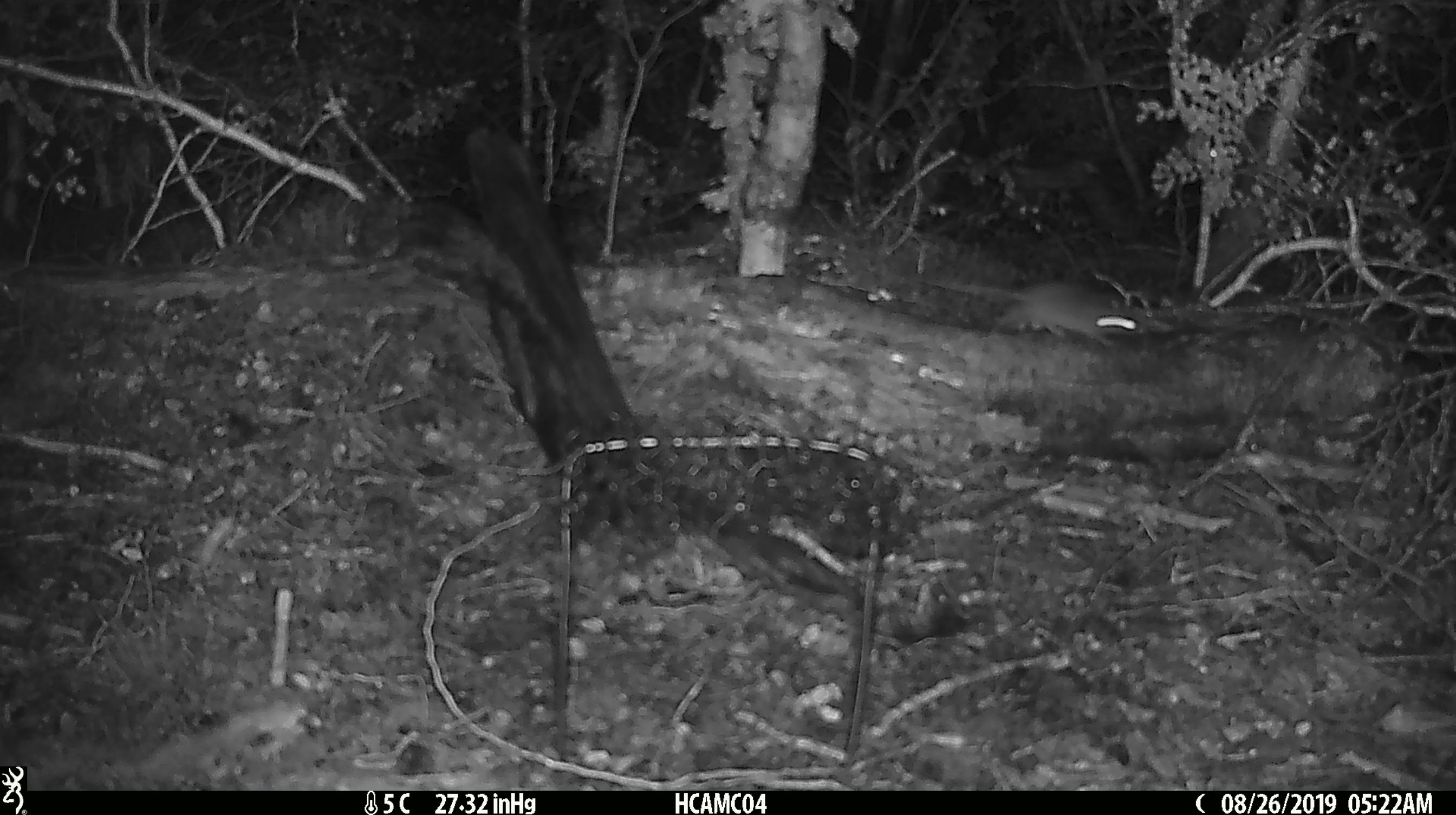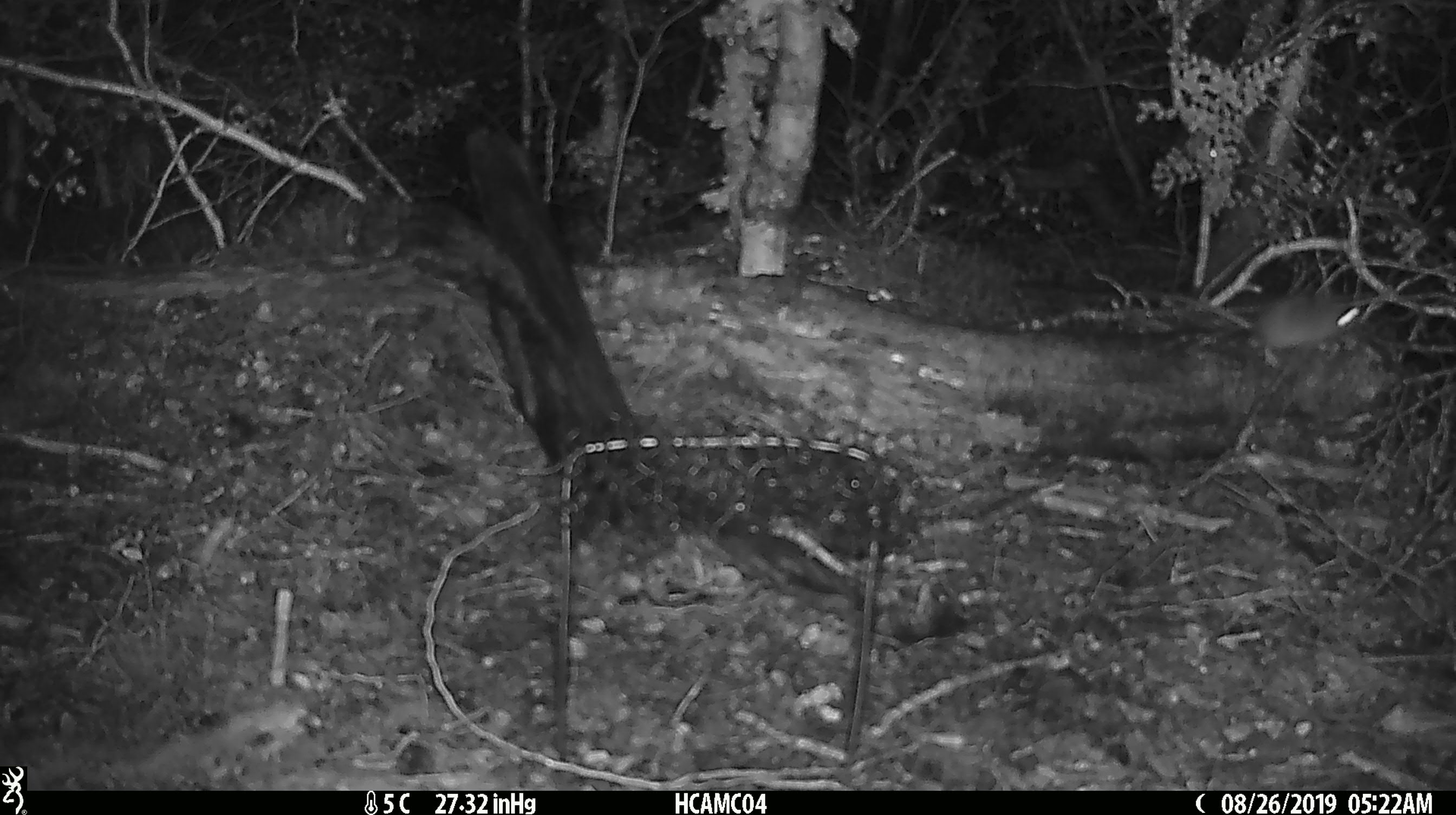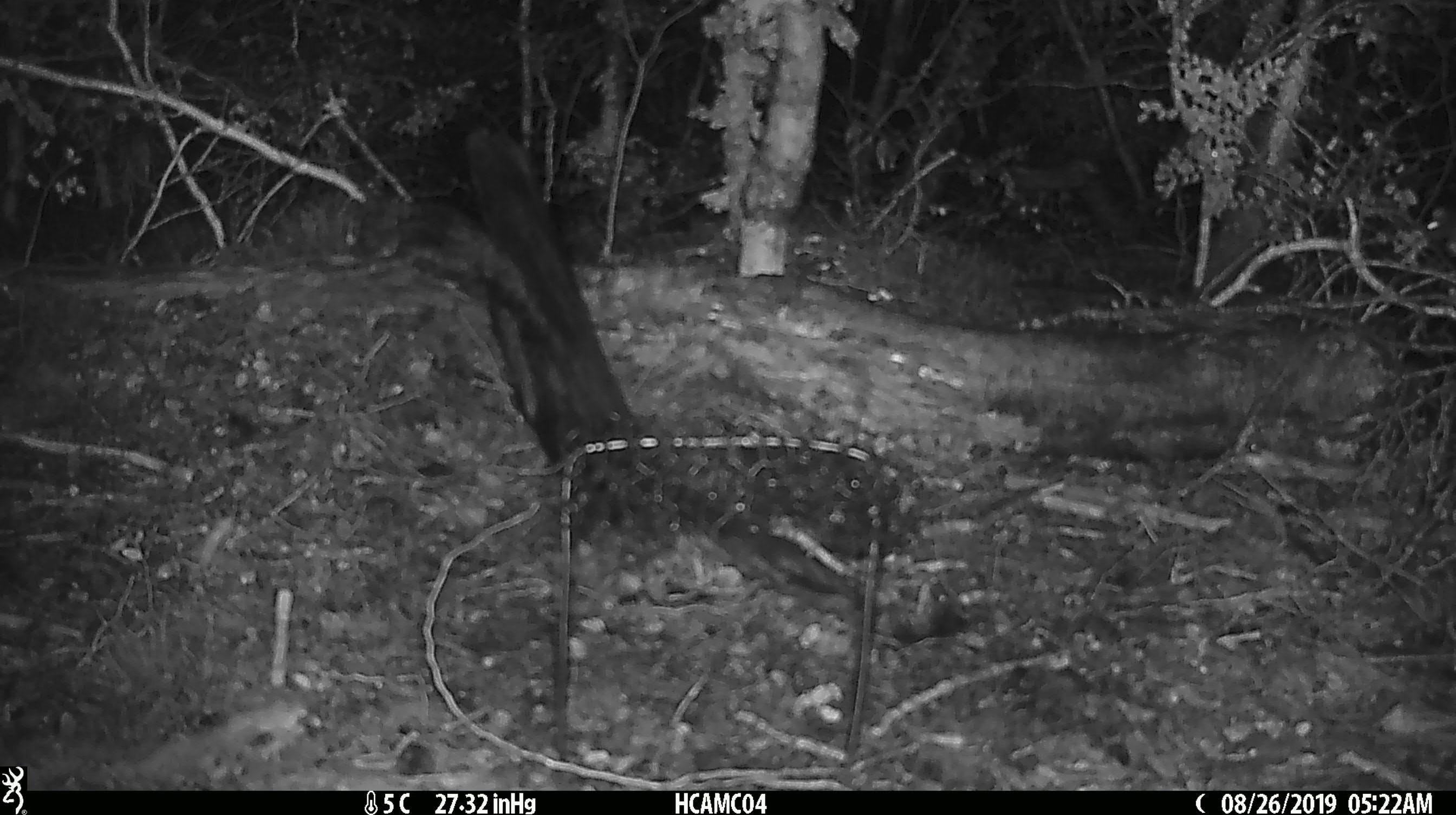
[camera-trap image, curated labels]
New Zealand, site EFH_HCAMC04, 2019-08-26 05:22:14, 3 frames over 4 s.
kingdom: Animalia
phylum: Chordata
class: Mammalia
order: Rodentia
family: Muridae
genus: Mus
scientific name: Mus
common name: mouse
Mouse (Mus).